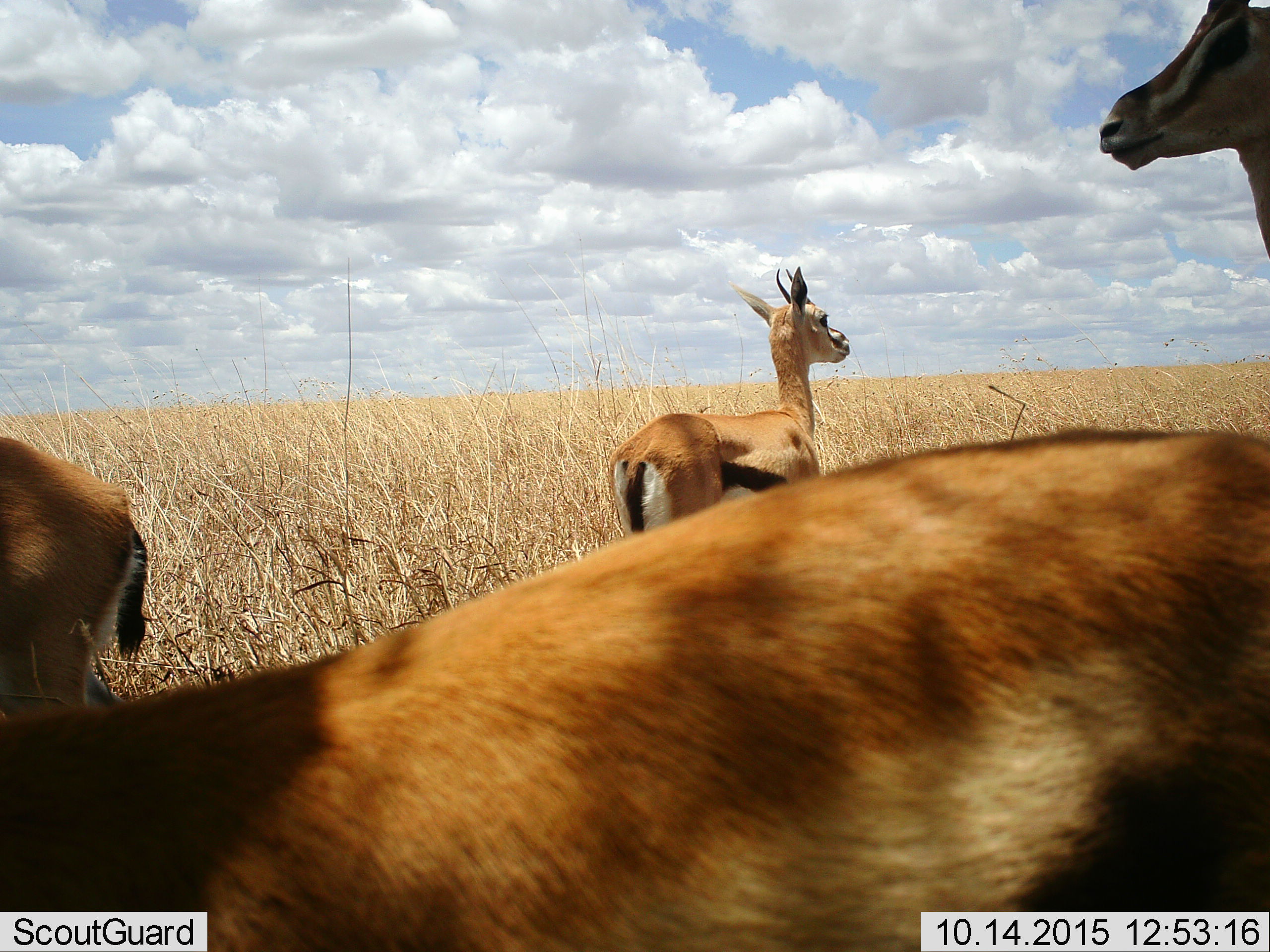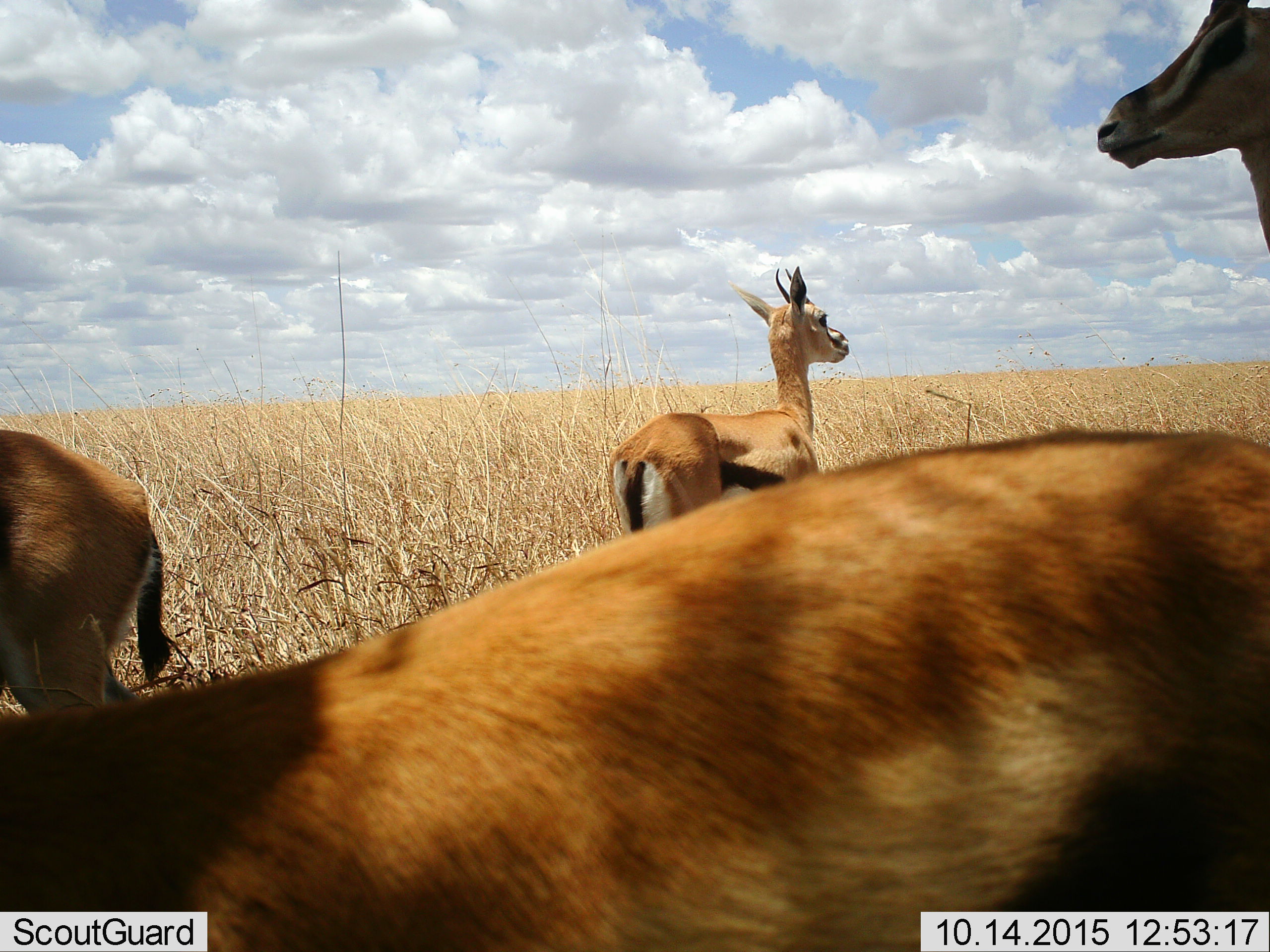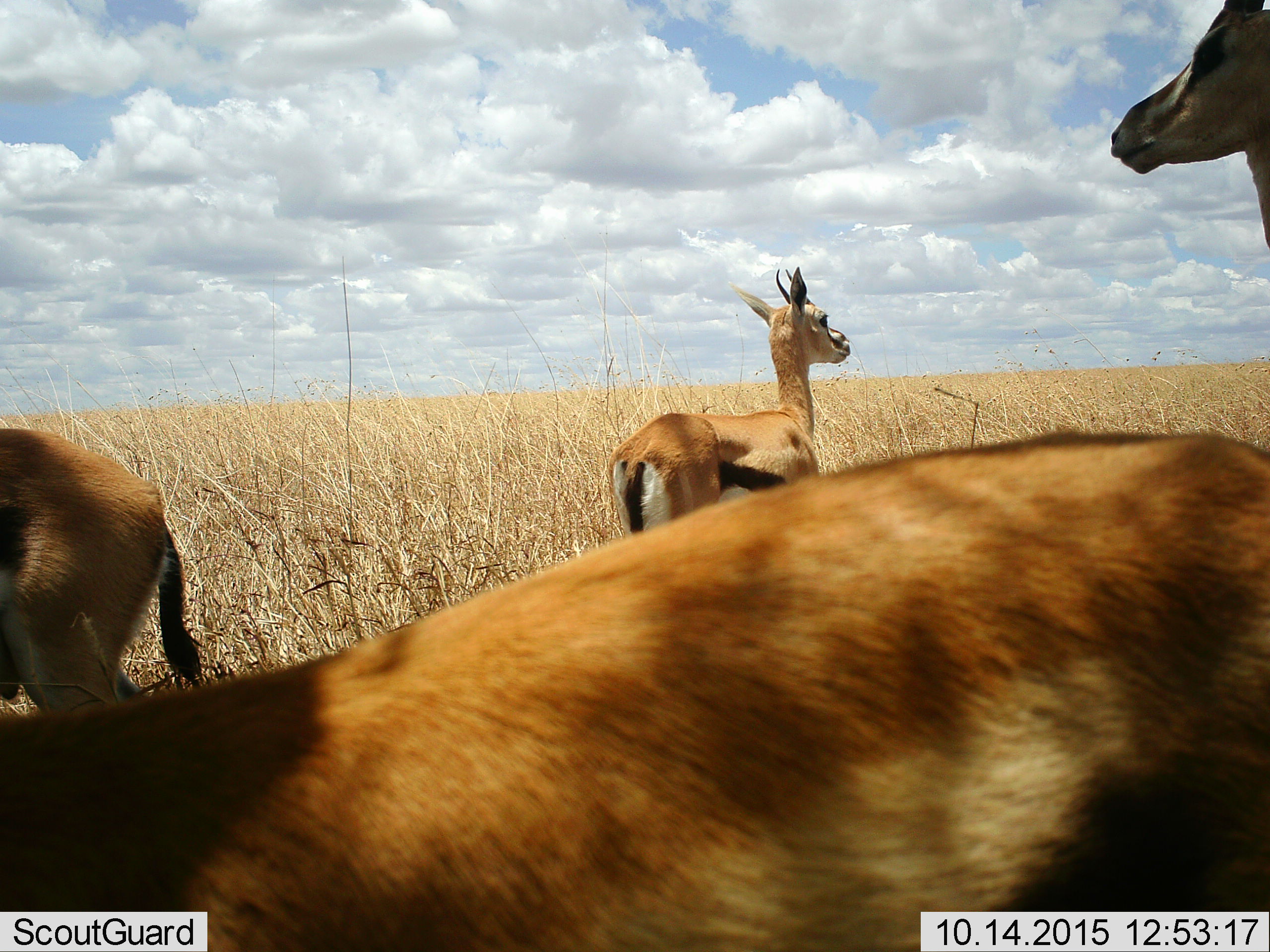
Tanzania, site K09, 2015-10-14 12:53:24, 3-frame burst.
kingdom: Animalia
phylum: Chordata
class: Mammalia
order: Artiodactyla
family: Bovidae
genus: Eudorcas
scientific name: Eudorcas thomsonii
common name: thomson's gazelle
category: gazellethomsons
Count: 4.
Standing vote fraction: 100%.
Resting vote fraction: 0%.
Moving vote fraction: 25%.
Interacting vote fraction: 0%.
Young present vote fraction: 0%.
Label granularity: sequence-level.